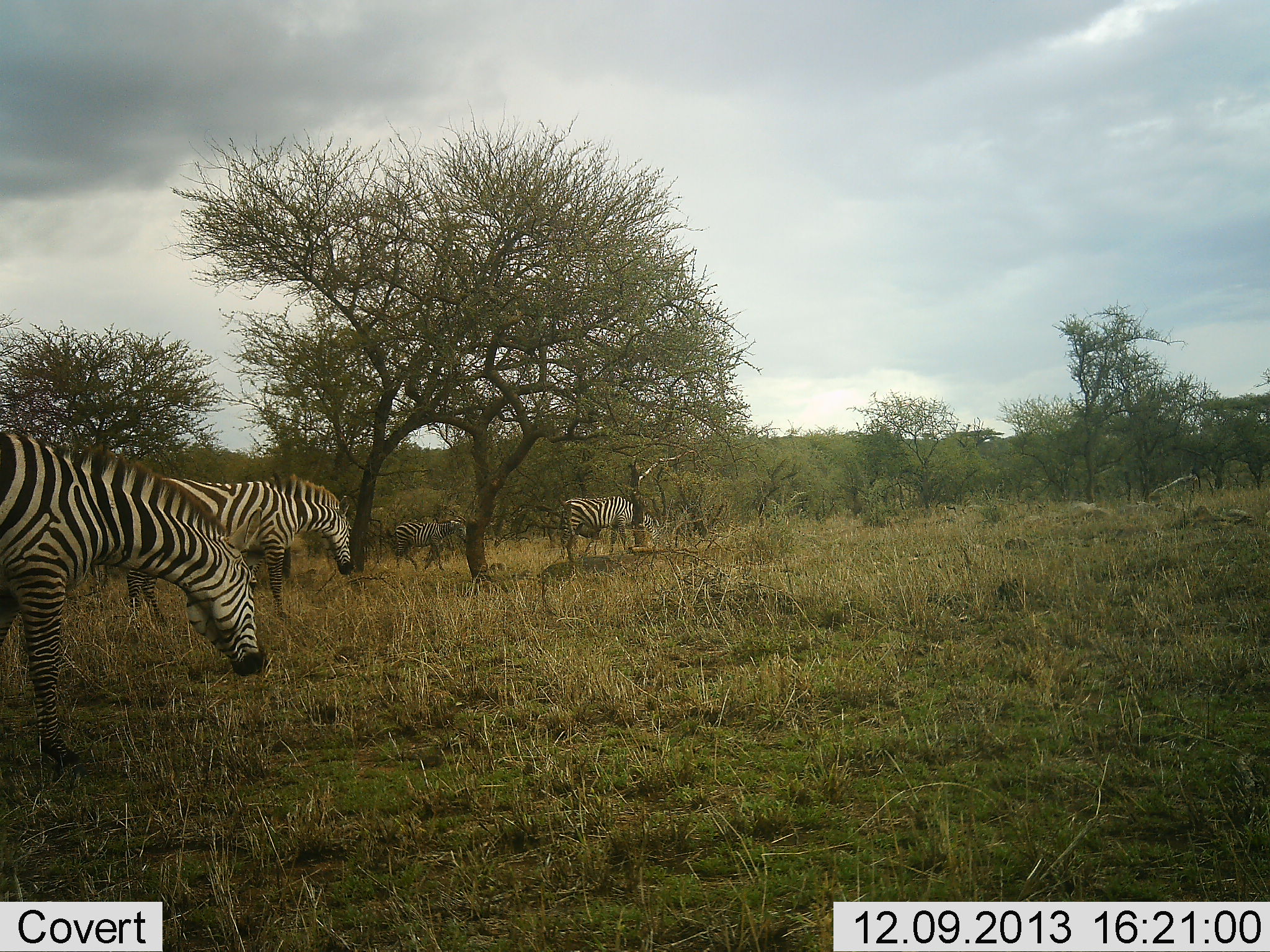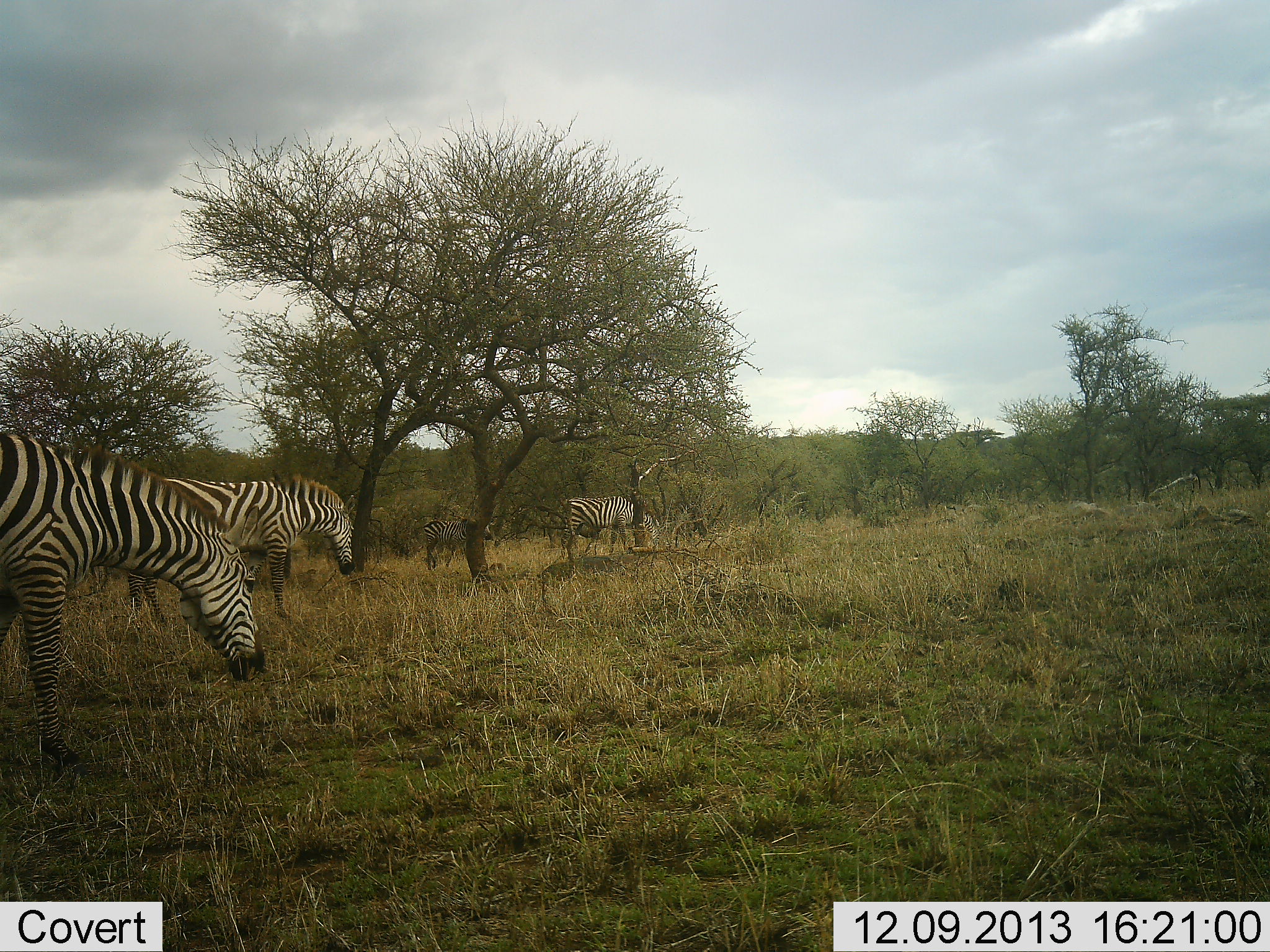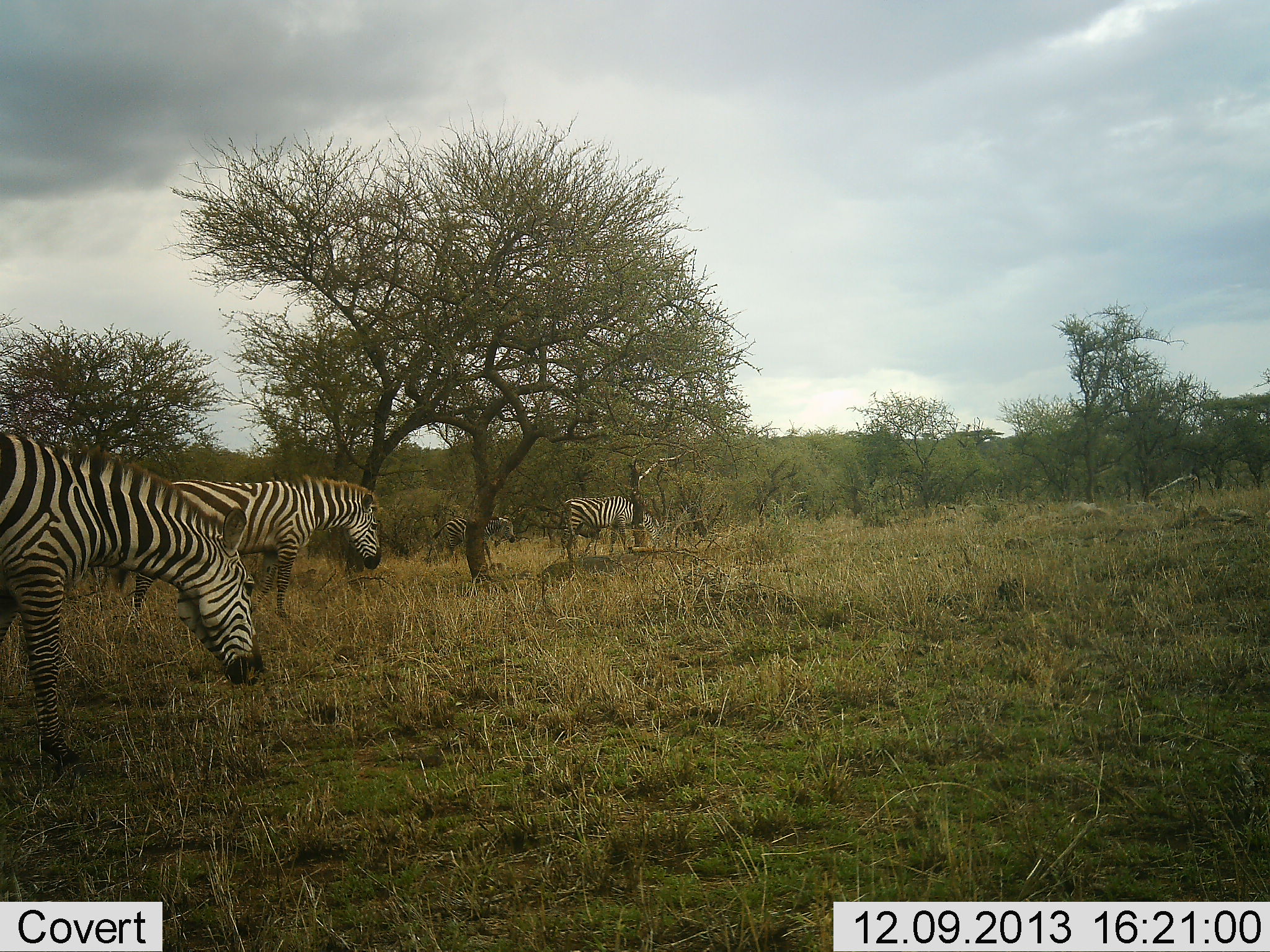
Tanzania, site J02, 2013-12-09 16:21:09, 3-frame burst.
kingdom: Animalia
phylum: Chordata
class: Mammalia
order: Perissodactyla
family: Equidae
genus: Equus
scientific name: Equus quagga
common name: plains zebra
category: zebra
Zebra (plains zebra) (Equus quagga), count 4. Behavior (volunteer vote fractions): standing 40%, resting 0%, moving 70%, interacting 0%. Young present (vote fraction): 10%. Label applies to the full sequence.